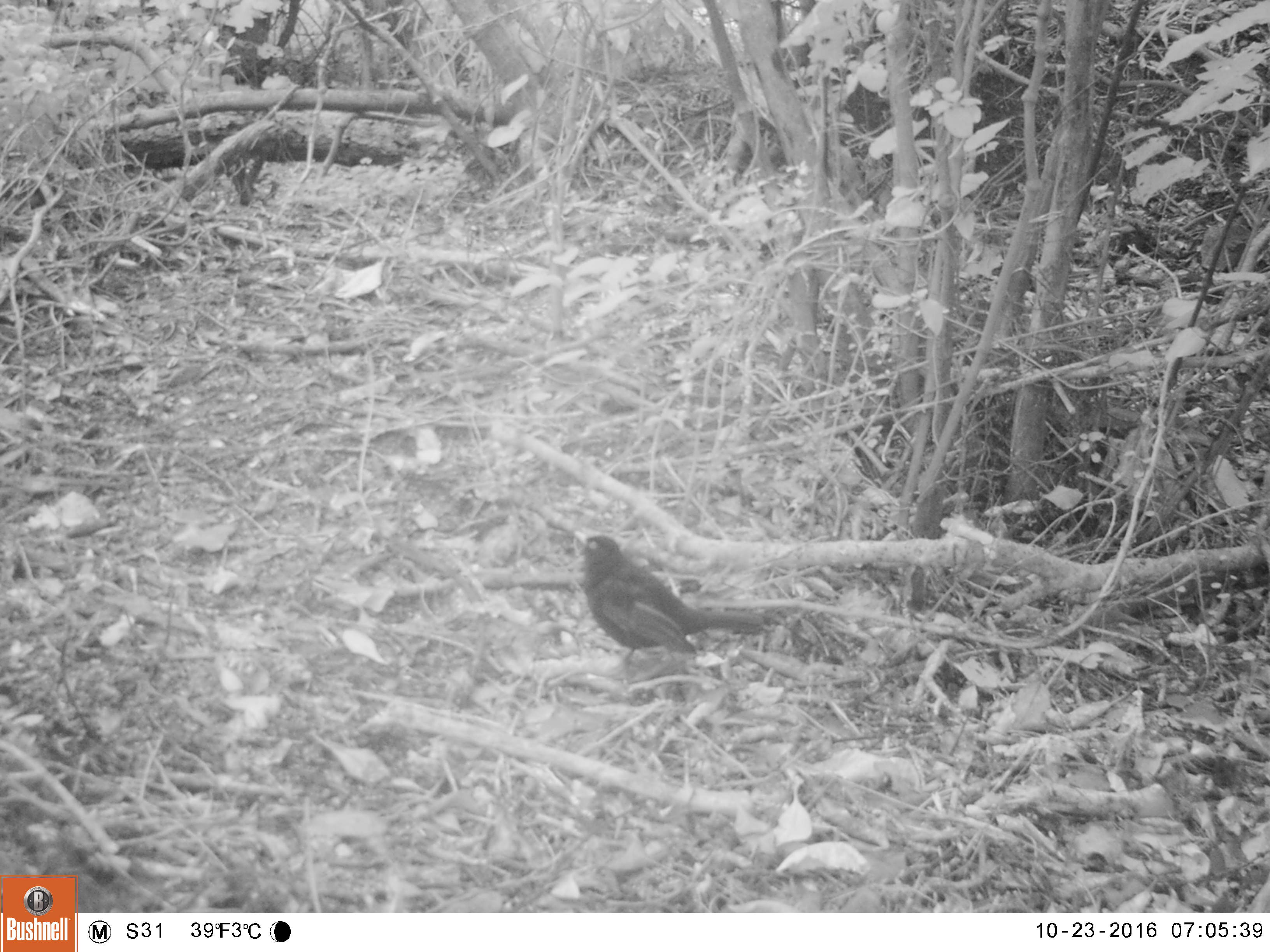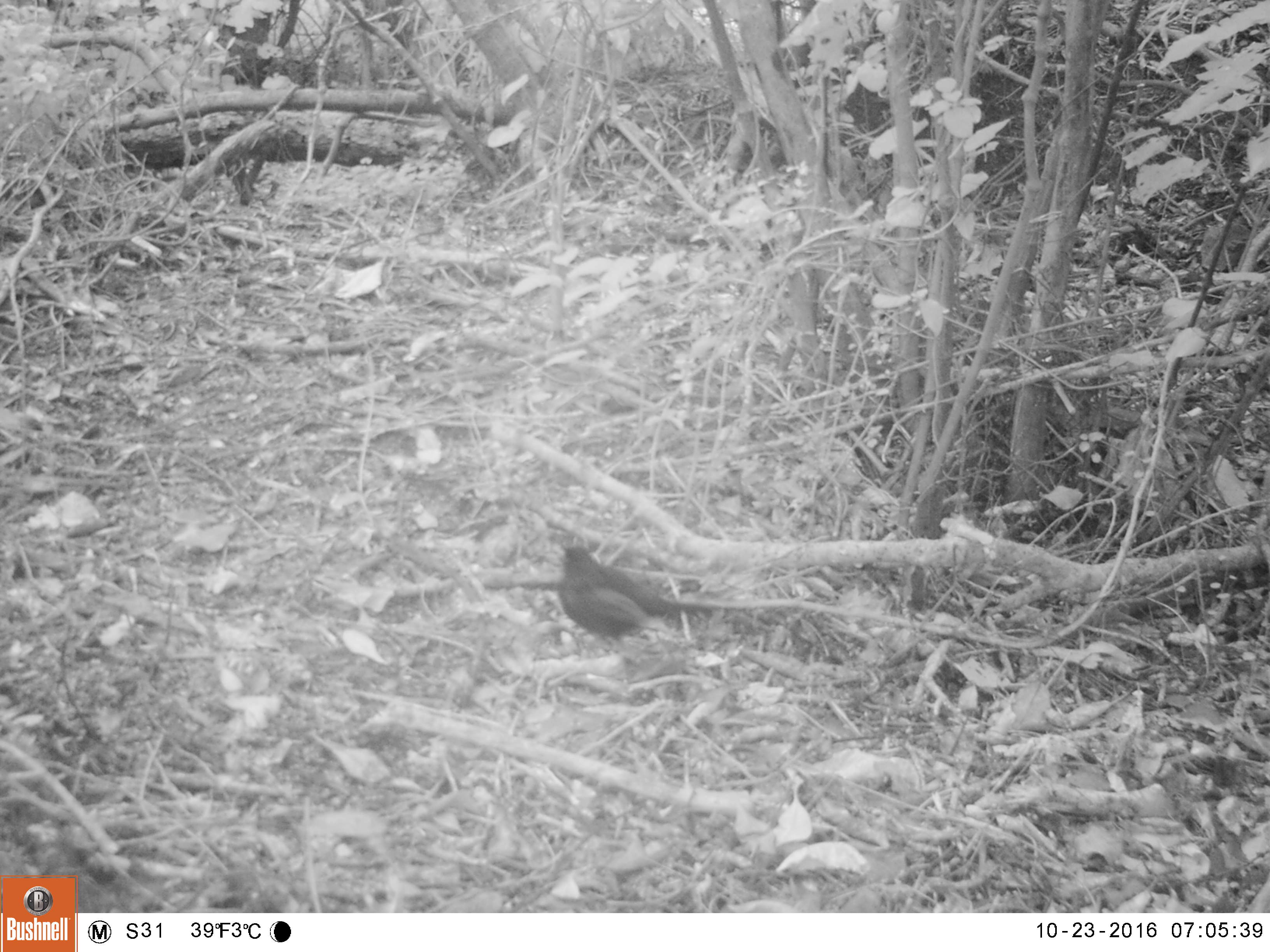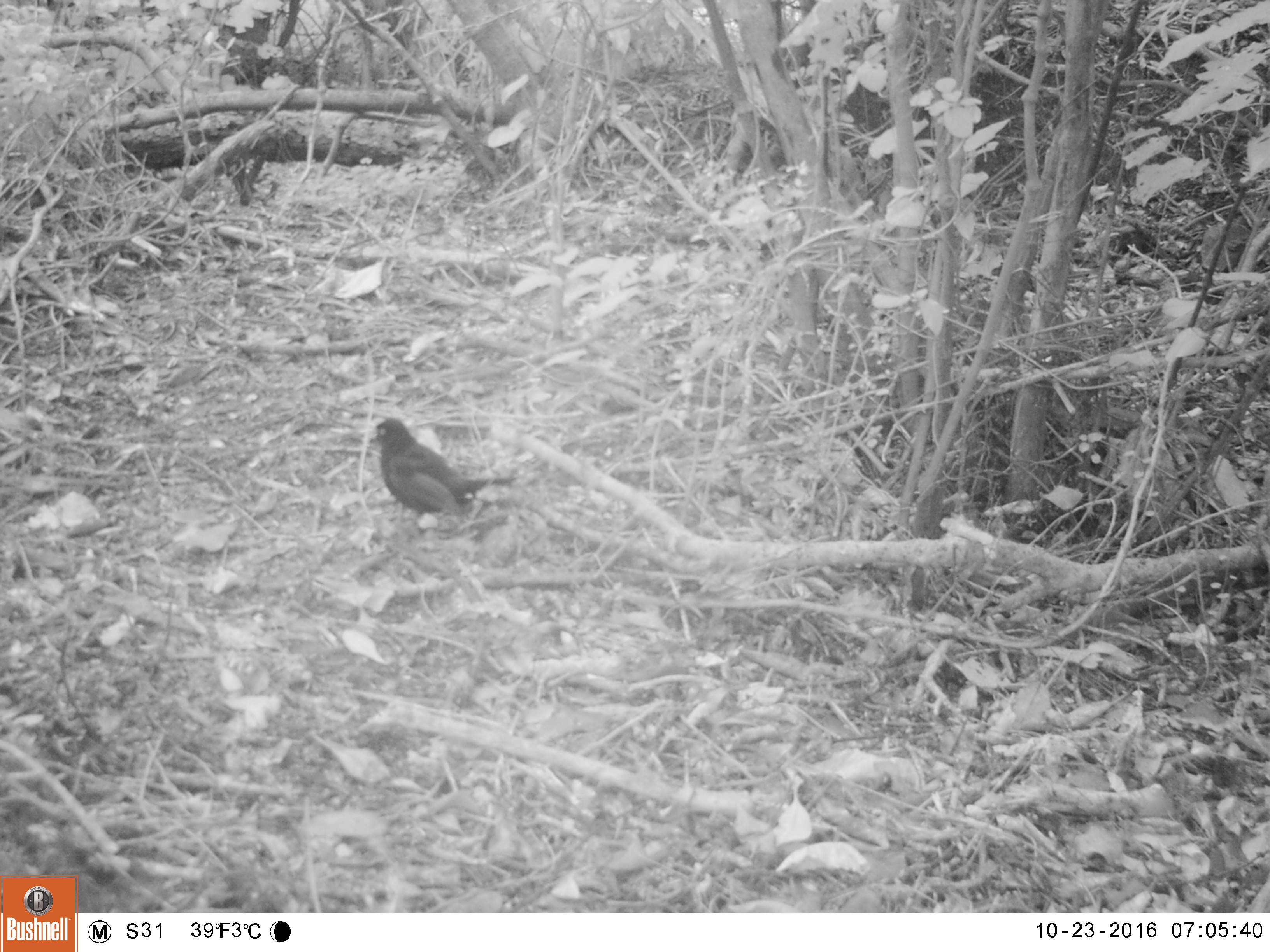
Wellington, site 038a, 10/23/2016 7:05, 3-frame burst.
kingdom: Animalia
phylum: Chordata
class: Aves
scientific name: Aves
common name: bird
Bird (Aves).